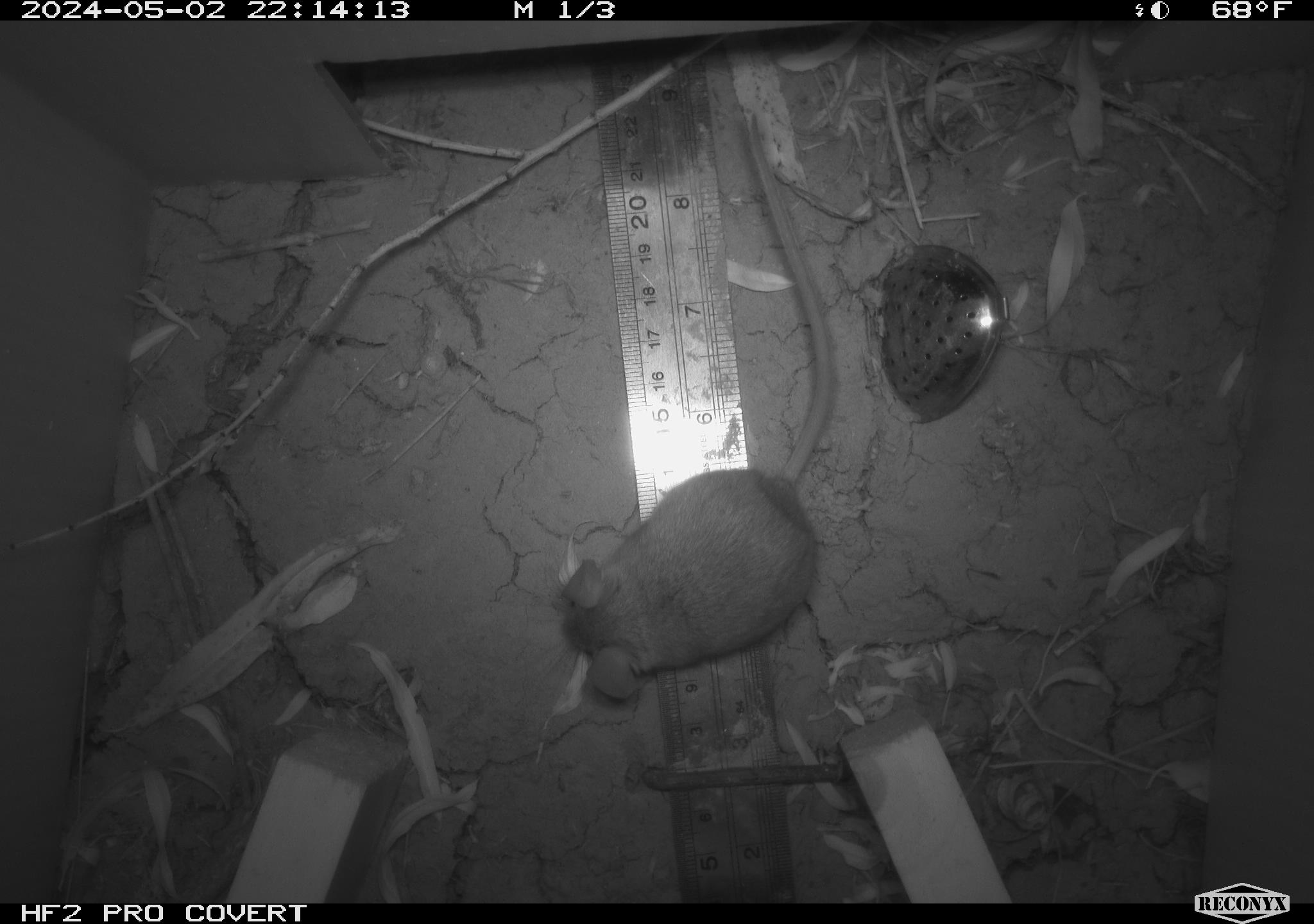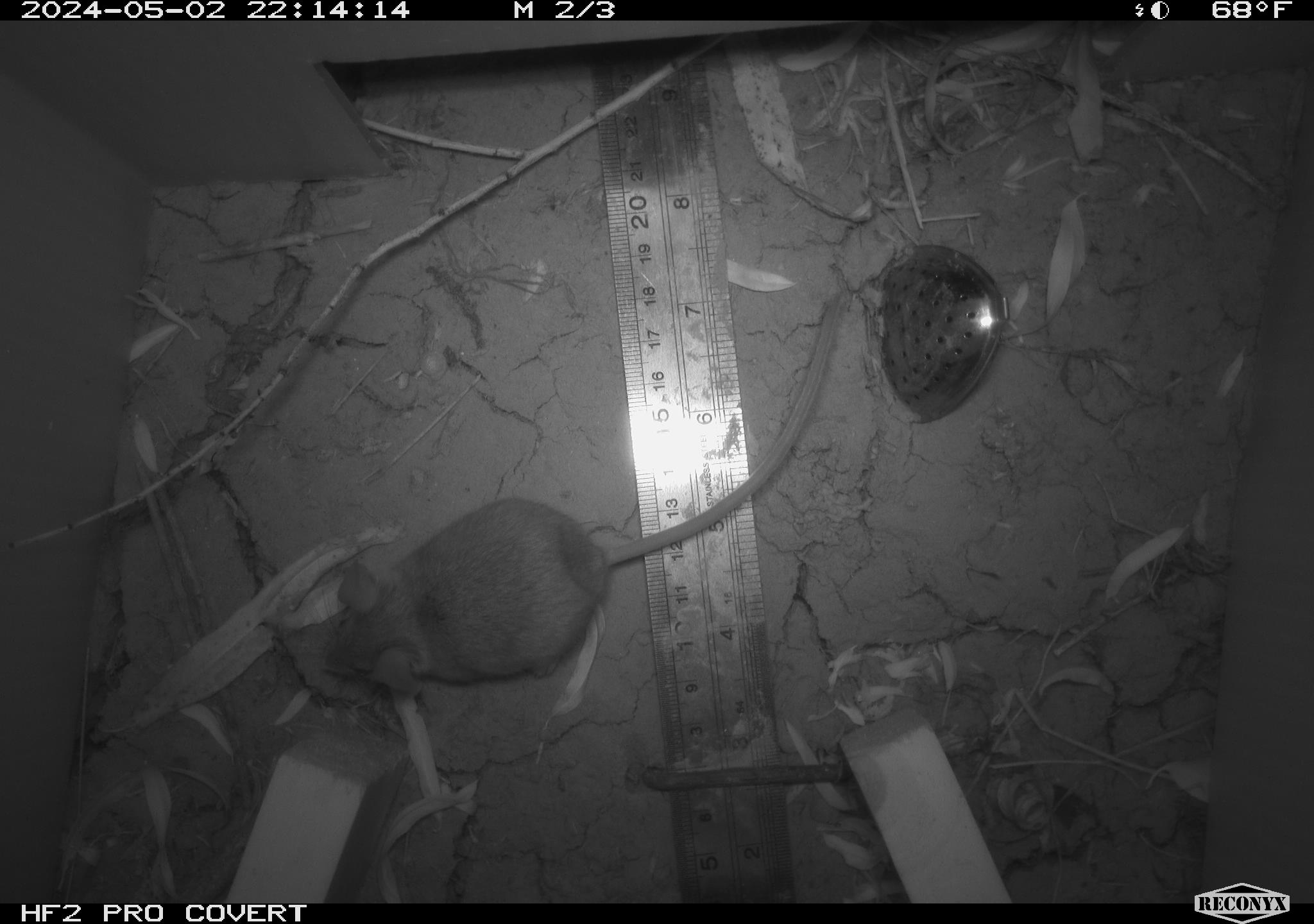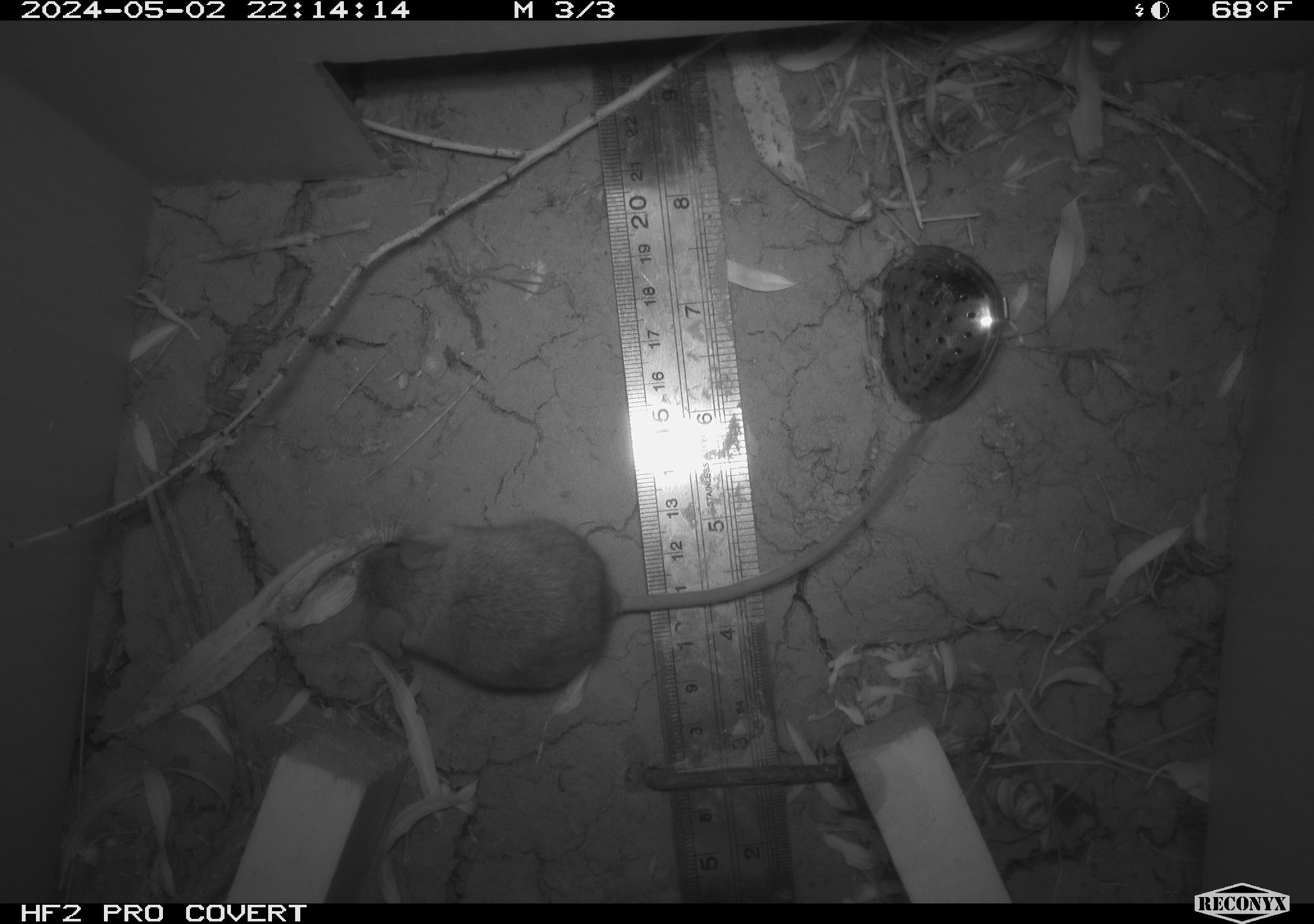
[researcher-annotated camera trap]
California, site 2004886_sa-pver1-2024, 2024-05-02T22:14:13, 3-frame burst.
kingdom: Animalia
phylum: Chordata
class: Mammalia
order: Rodentia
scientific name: Rodentia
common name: mouse species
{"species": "mouse species (Rodentia)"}